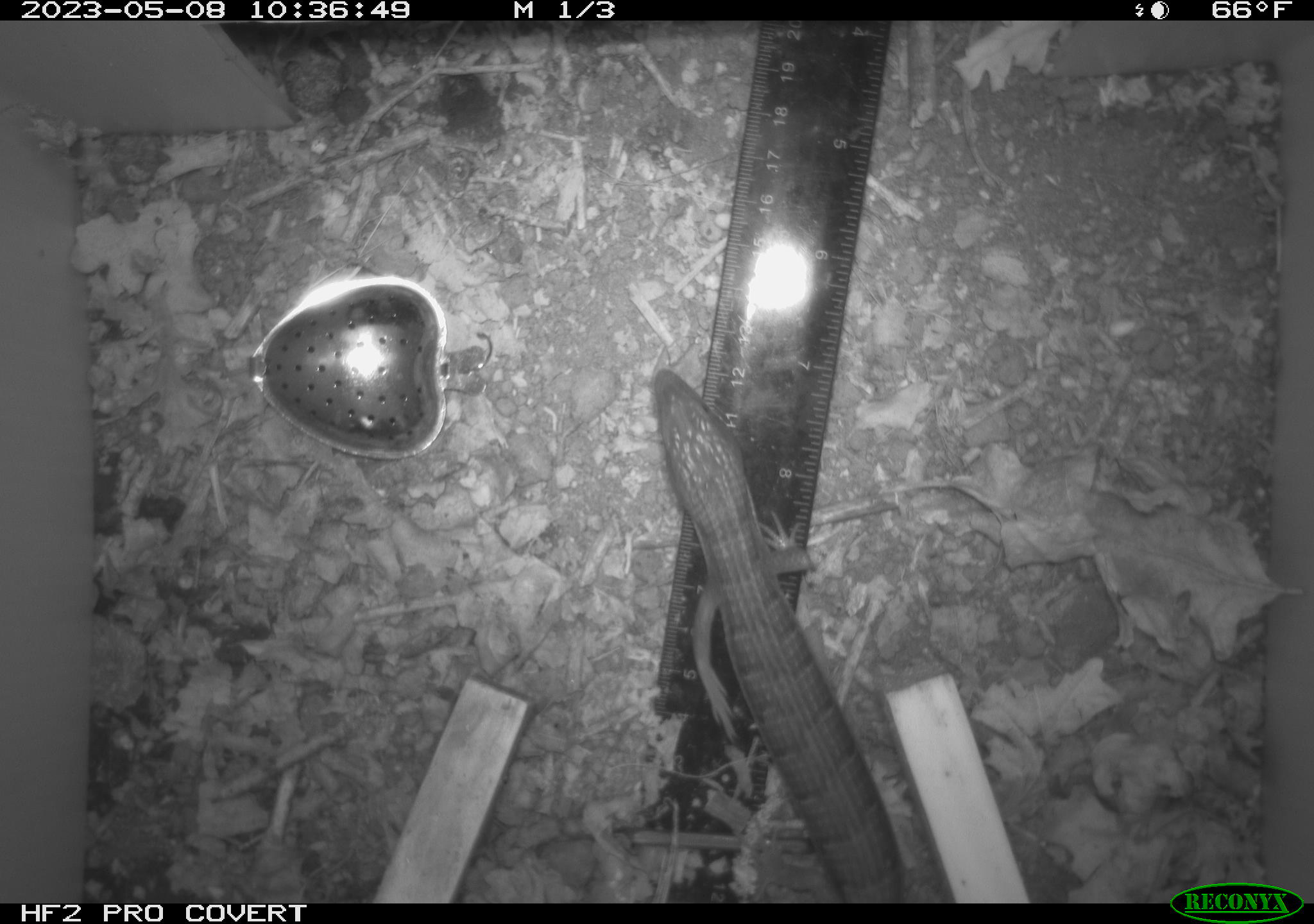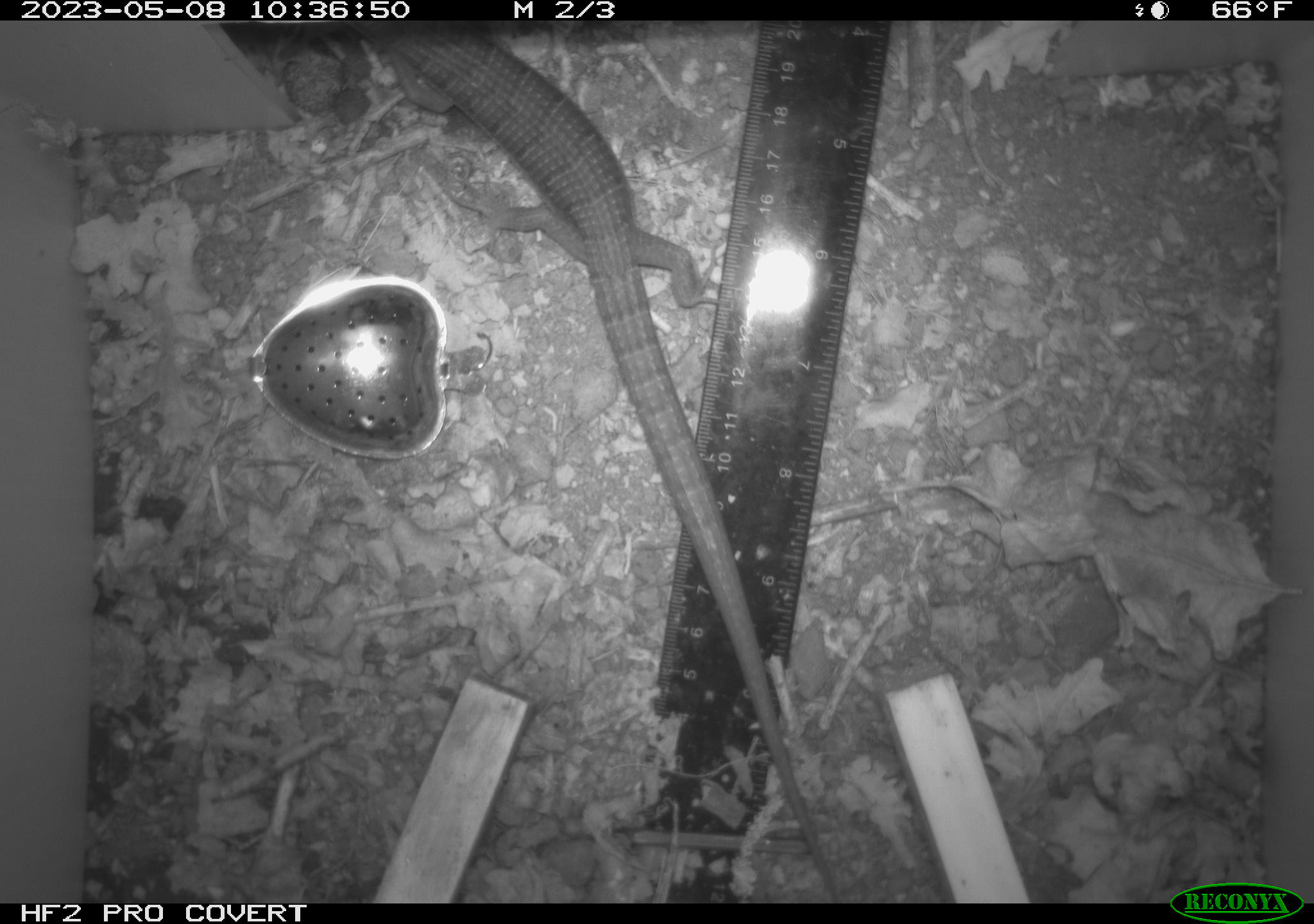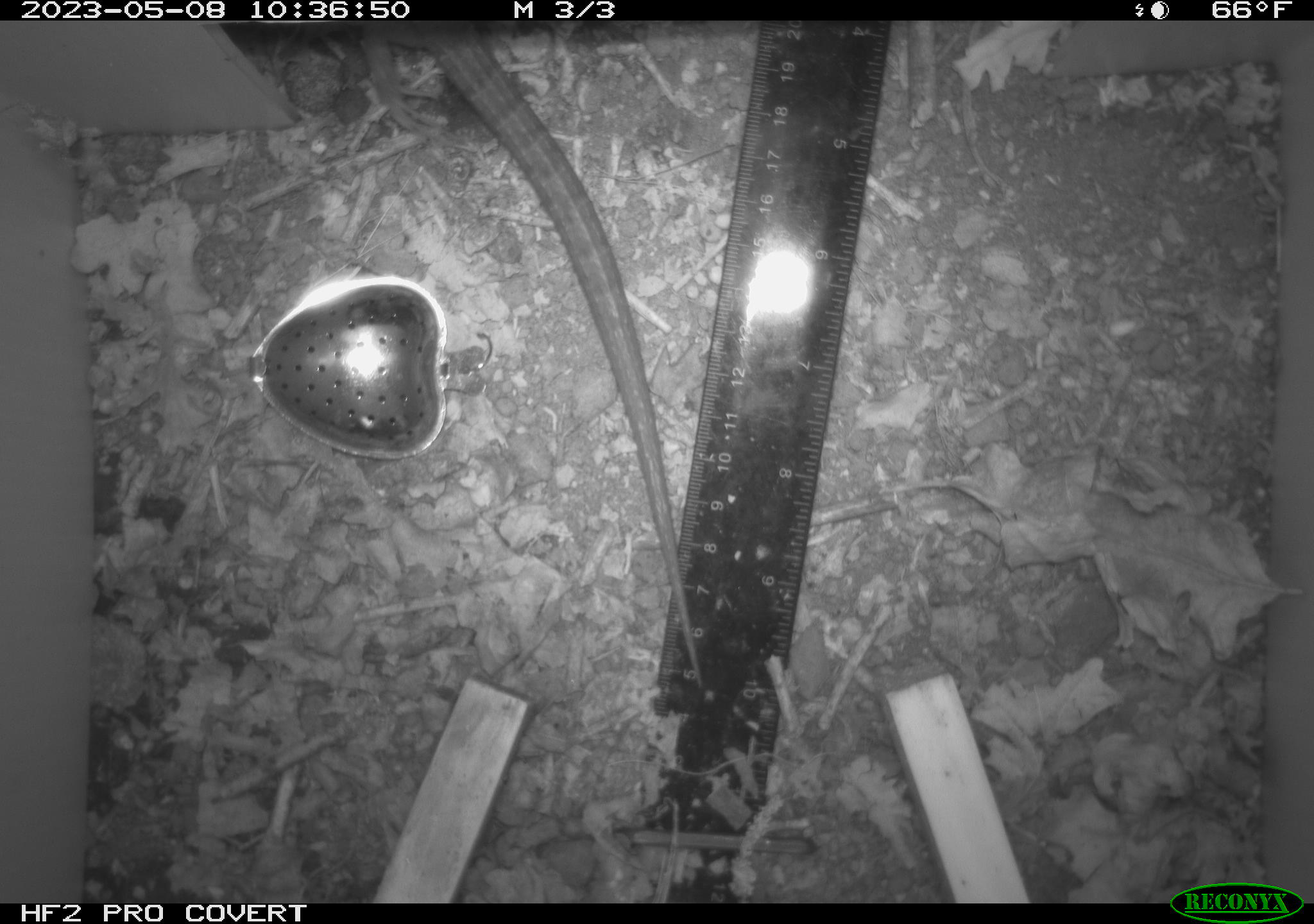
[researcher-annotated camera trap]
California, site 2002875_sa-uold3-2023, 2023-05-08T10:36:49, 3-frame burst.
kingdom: Animalia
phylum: Chordata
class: Reptilia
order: Squamata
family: Anguidae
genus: Elgaria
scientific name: Elgaria multicarinata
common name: southern alligator lizard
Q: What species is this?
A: Southern alligator lizard (Elgaria multicarinata).